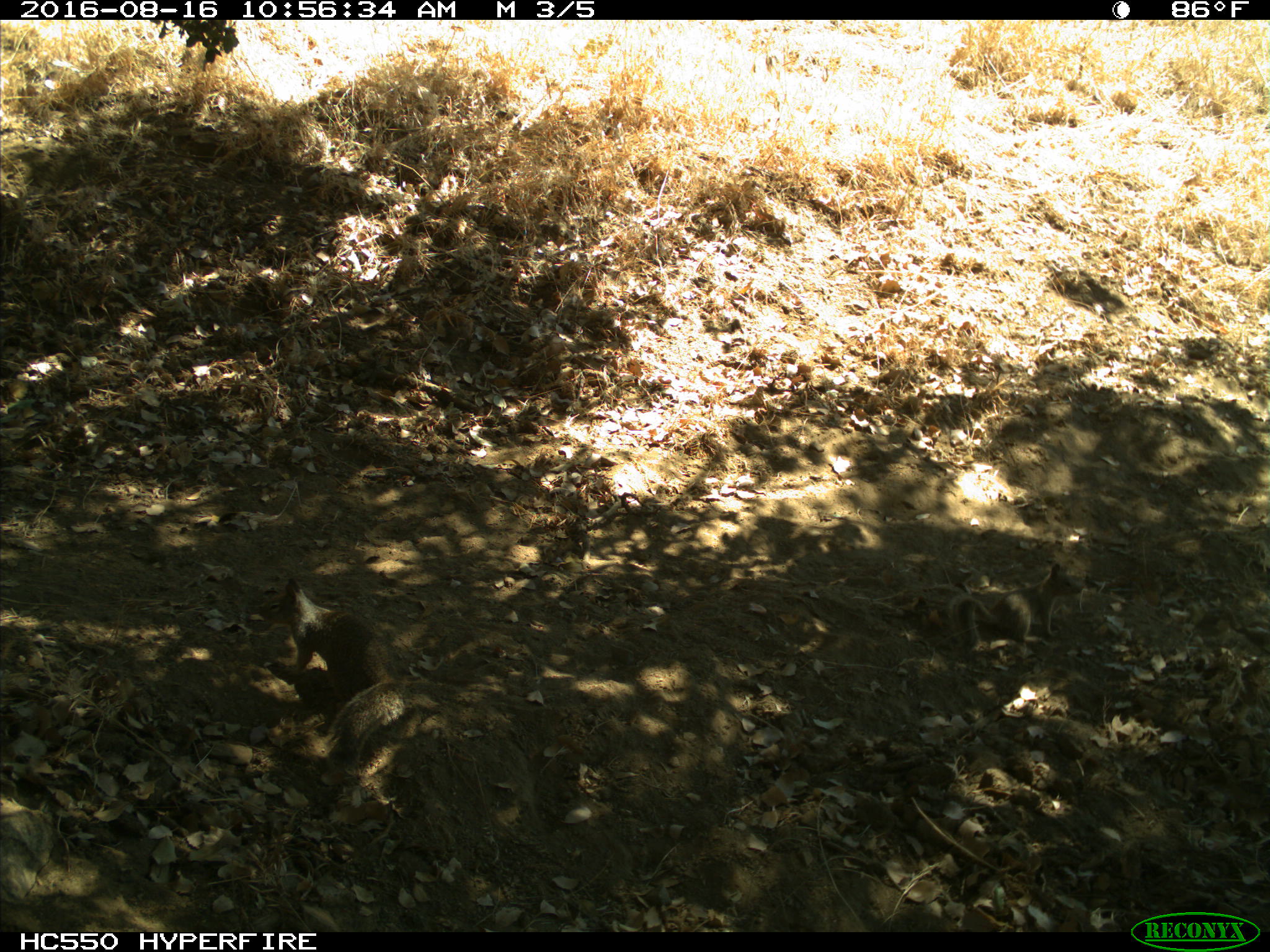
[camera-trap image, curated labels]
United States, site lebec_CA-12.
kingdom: Animalia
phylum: Chordata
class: Mammalia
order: Rodentia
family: Sciuridae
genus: Otospermophilus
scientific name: Otospermophilus beecheyi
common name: california ground squirrel